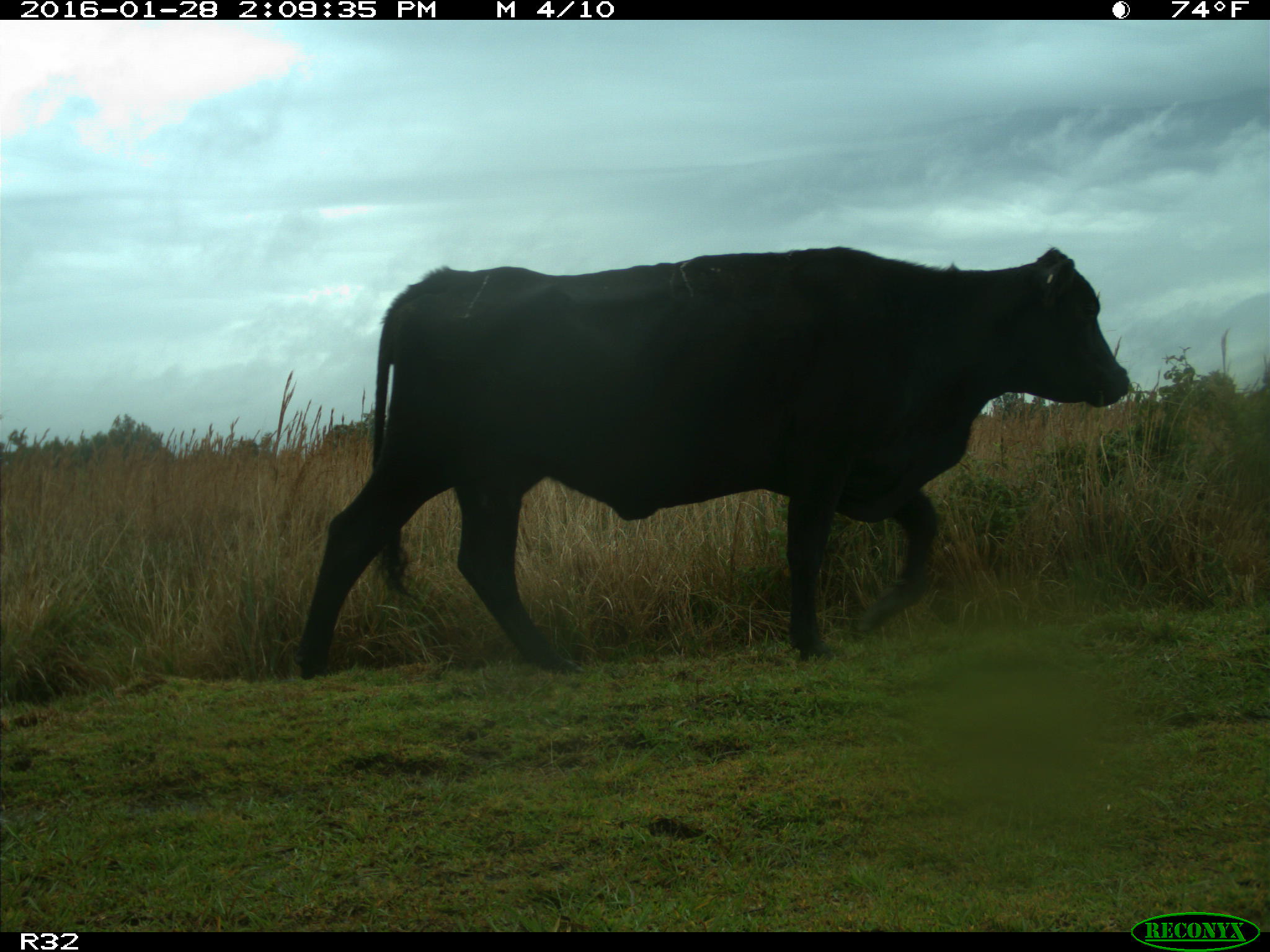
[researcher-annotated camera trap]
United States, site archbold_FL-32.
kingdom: Animalia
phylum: Chordata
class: Mammalia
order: Artiodactyla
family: Bovidae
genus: Bos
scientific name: Bos taurus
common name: domestic cow